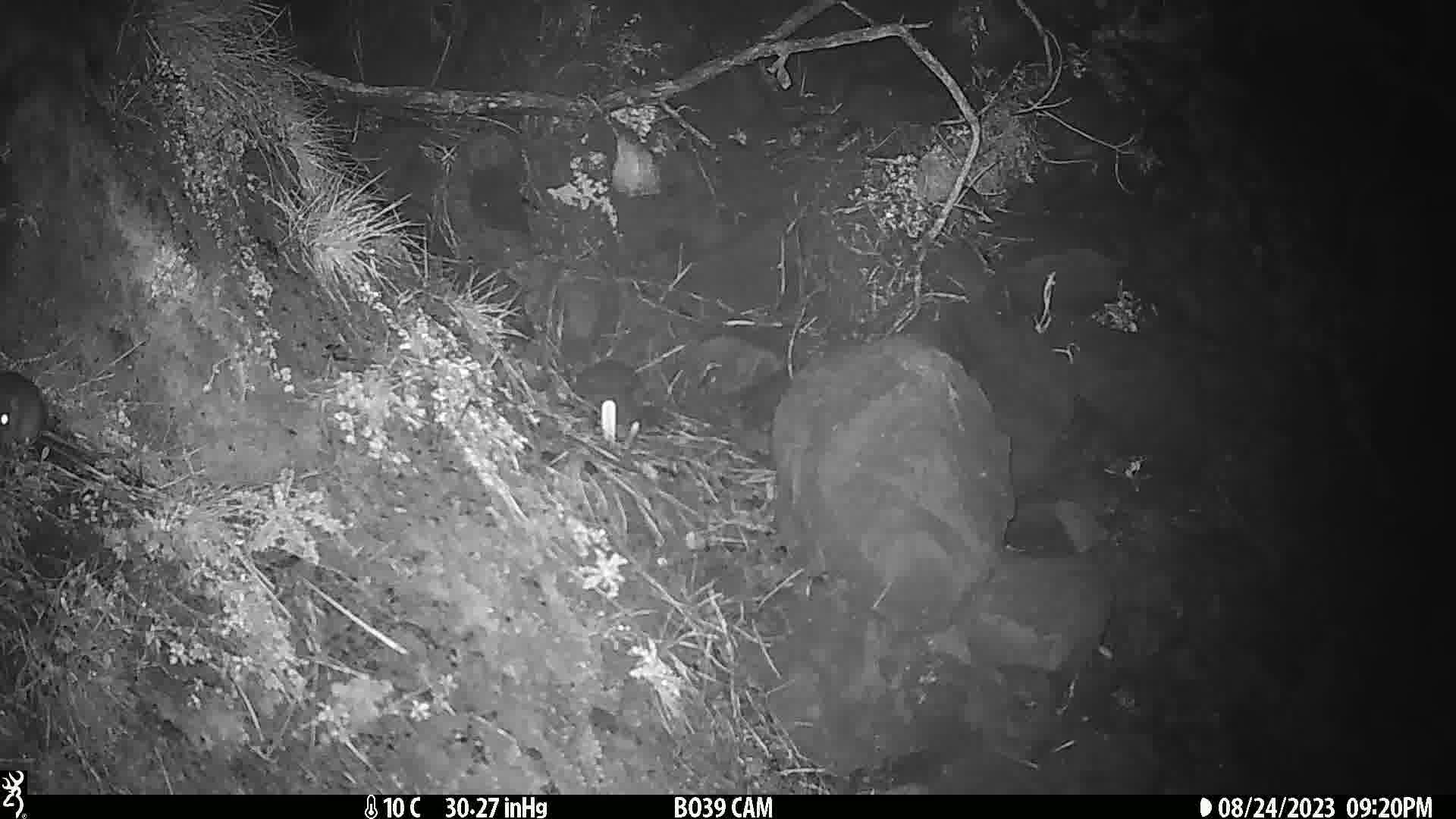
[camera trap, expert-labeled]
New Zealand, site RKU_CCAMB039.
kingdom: Animalia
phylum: Chordata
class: Mammalia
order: Rodentia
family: Muridae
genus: Rattus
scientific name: Rattus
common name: rat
Rat (Rattus).